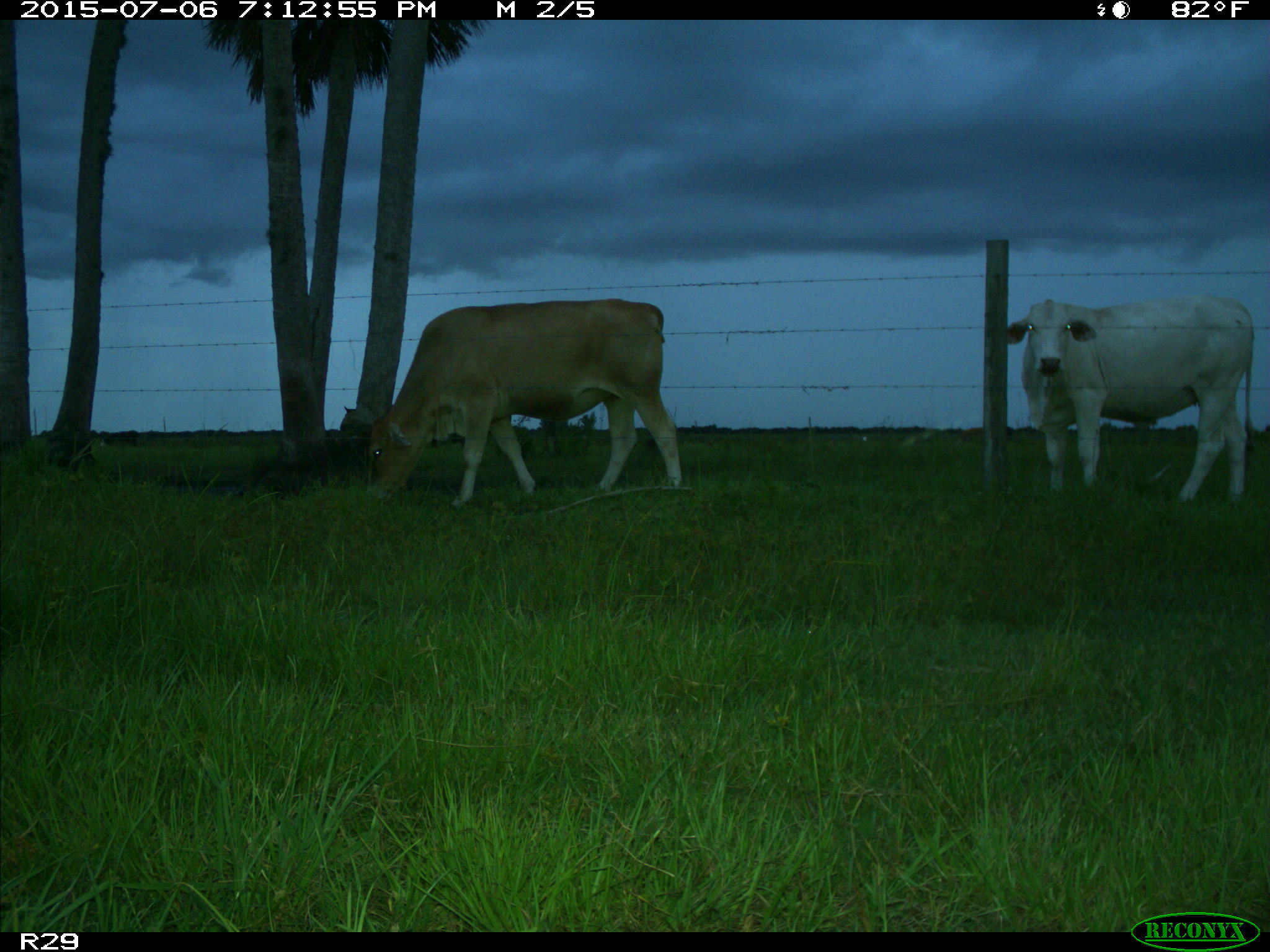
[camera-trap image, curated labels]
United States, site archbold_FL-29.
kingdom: Animalia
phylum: Chordata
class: Mammalia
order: Artiodactyla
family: Bovidae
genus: Bos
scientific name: Bos taurus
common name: domestic cow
Bos taurus (domestic cow).